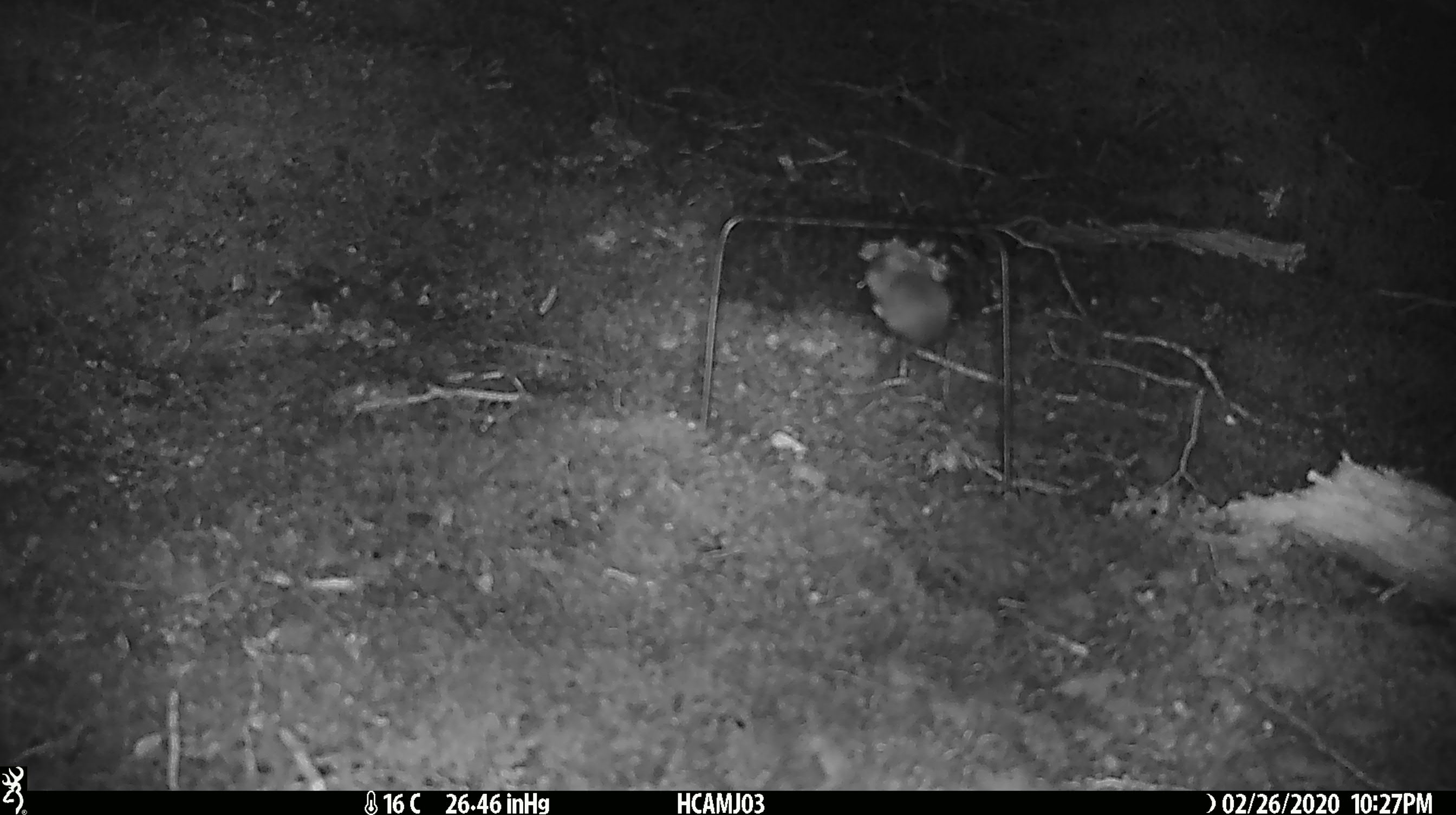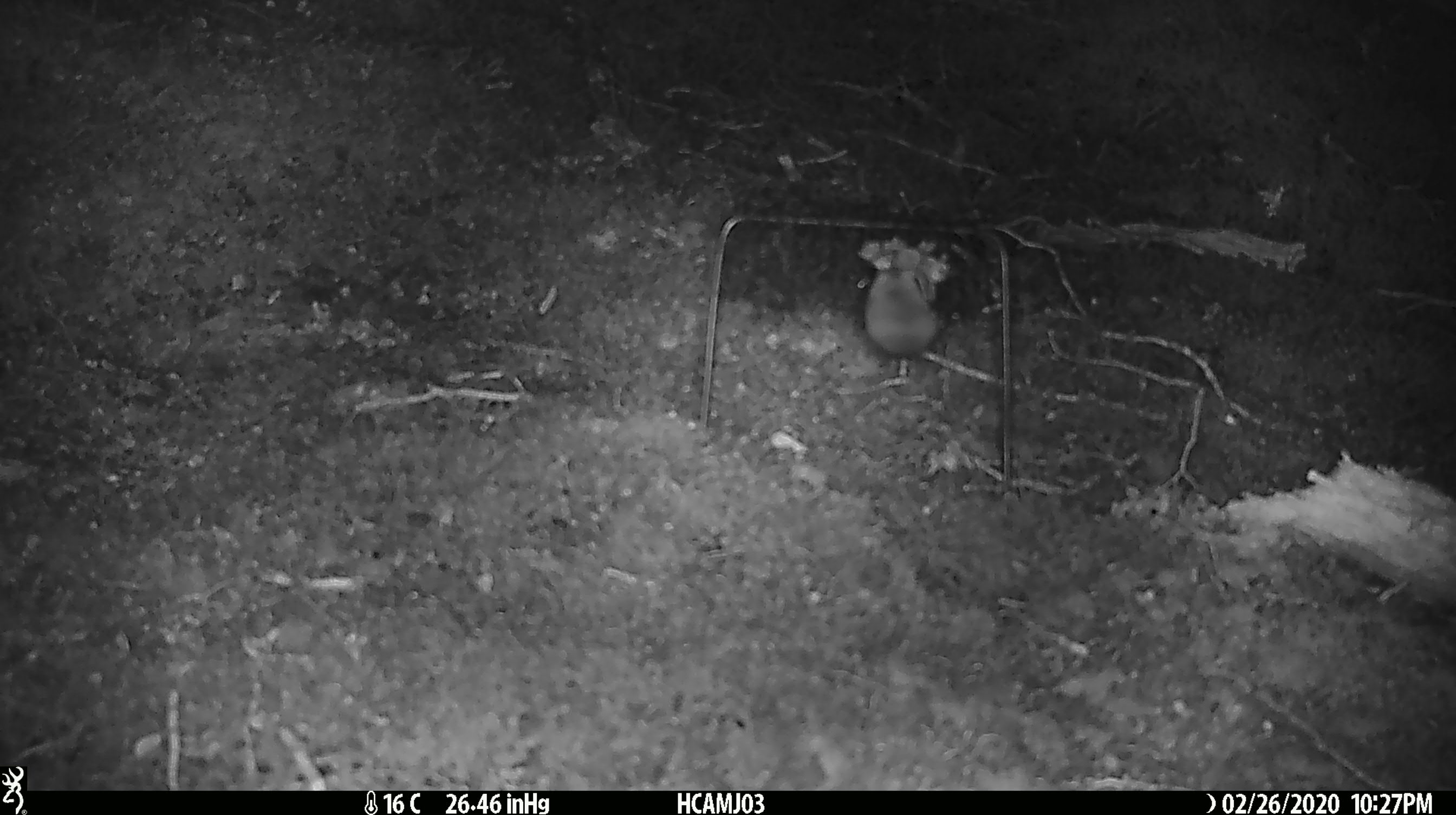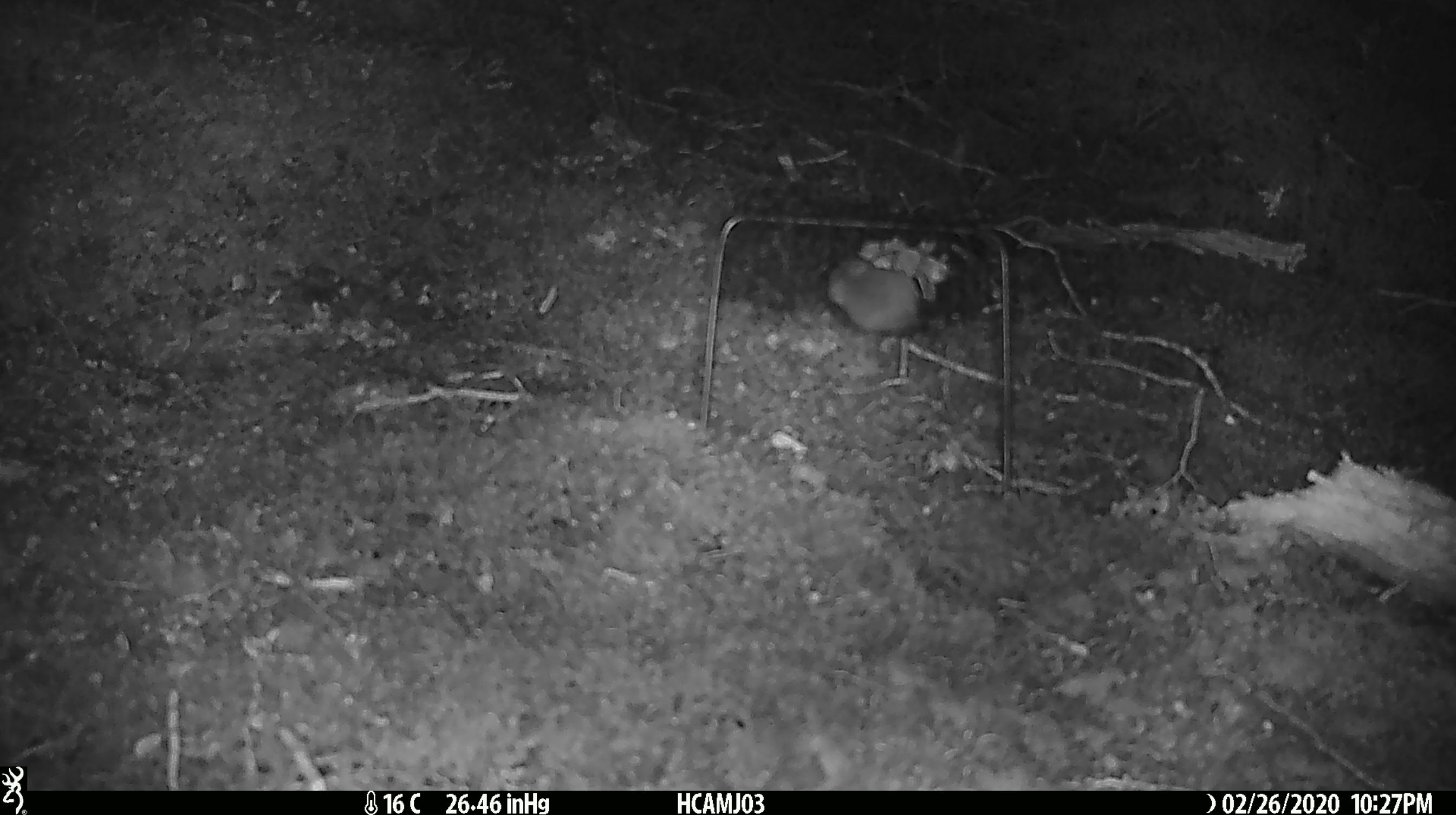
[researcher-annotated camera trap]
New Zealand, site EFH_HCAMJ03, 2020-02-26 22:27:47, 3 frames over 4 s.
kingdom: Animalia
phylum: Chordata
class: Mammalia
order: Rodentia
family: Muridae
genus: Mus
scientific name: Mus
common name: mouse